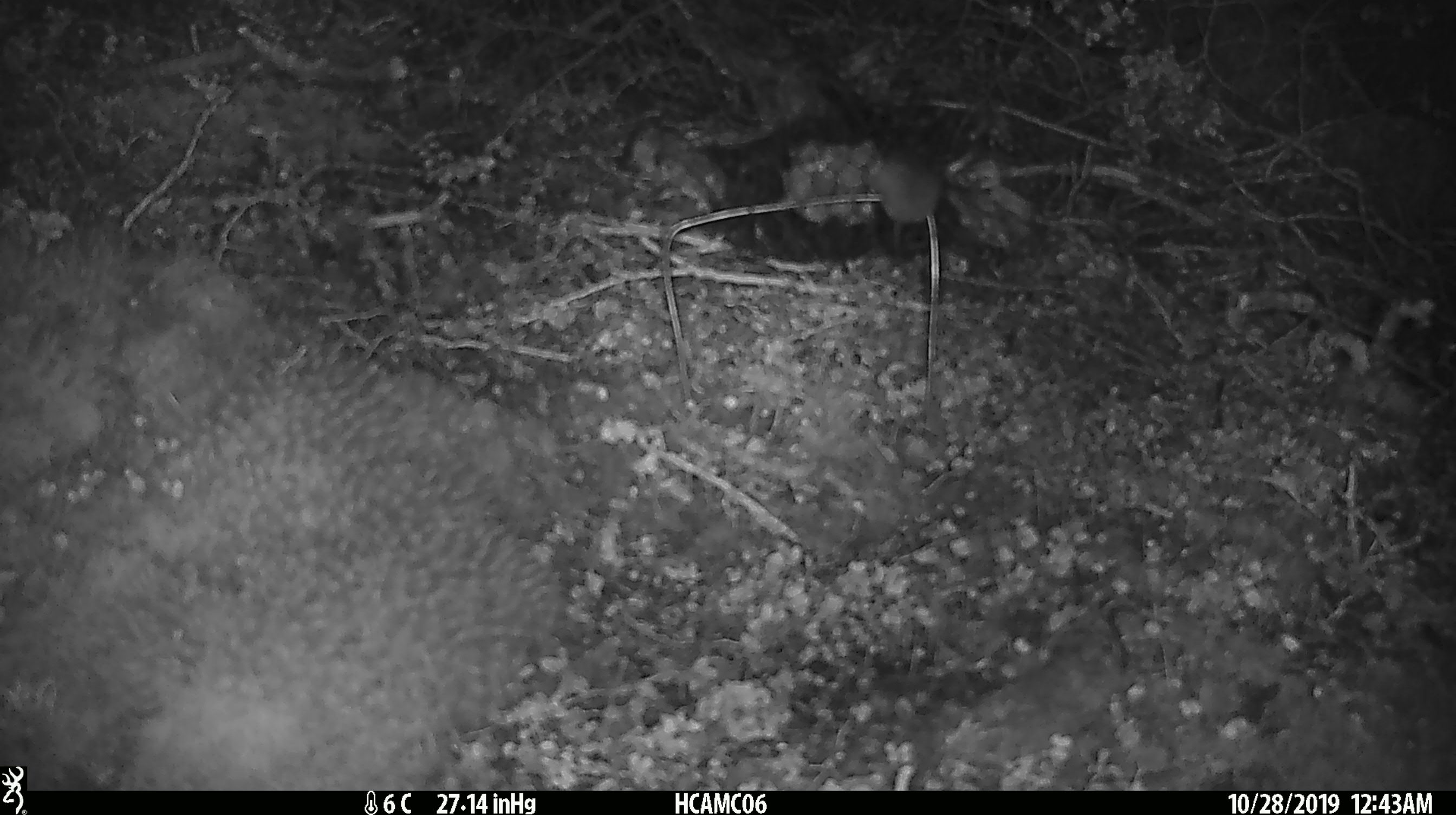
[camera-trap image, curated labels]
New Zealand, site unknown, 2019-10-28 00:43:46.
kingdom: Animalia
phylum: Chordata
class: Mammalia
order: Rodentia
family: Muridae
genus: Mus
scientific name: Mus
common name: mouse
Mouse (Mus).